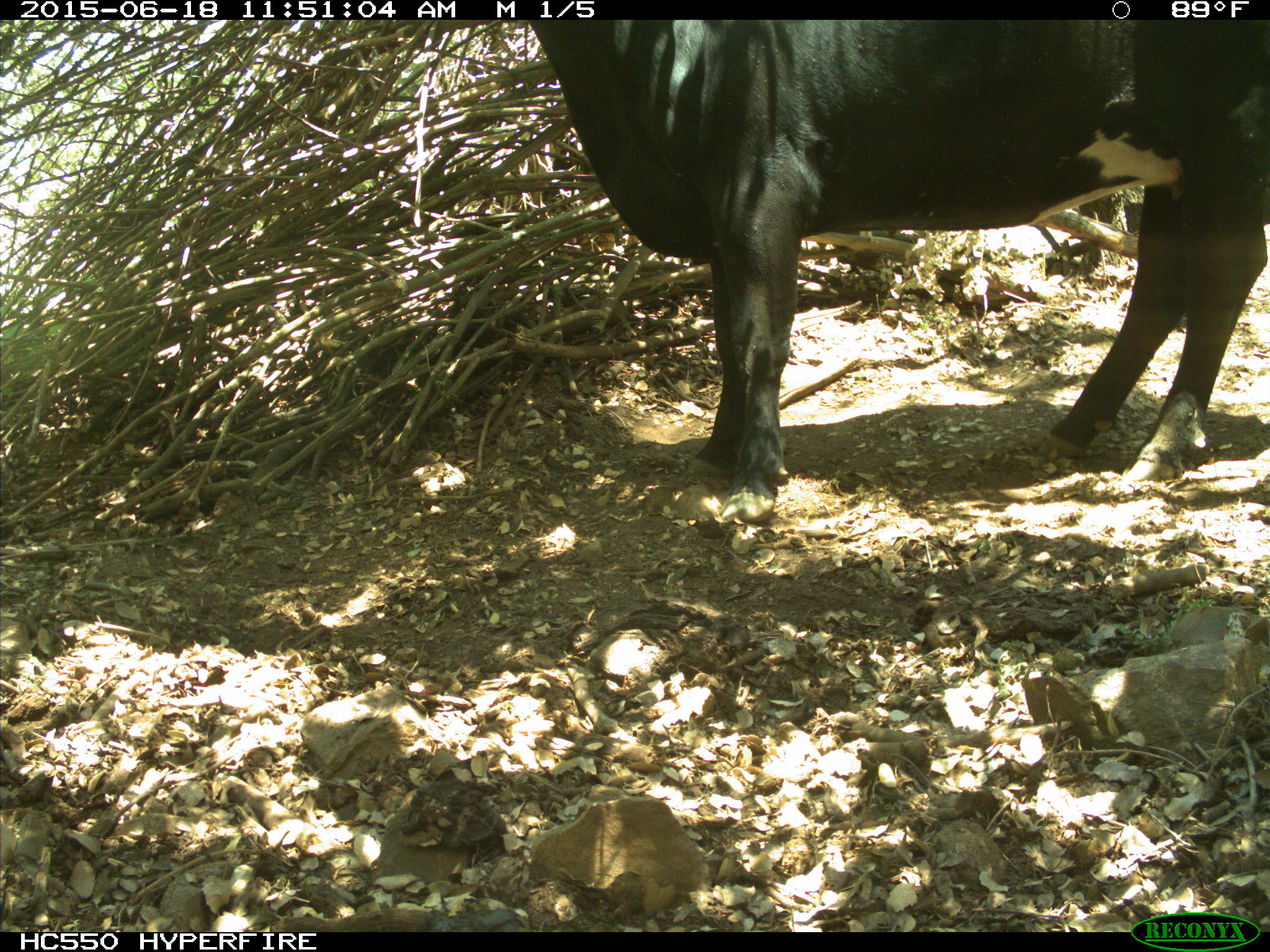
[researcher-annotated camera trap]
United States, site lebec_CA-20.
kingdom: Animalia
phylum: Chordata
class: Mammalia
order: Artiodactyla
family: Bovidae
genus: Bos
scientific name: Bos taurus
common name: domestic cow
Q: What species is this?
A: Bos taurus (domestic cow).